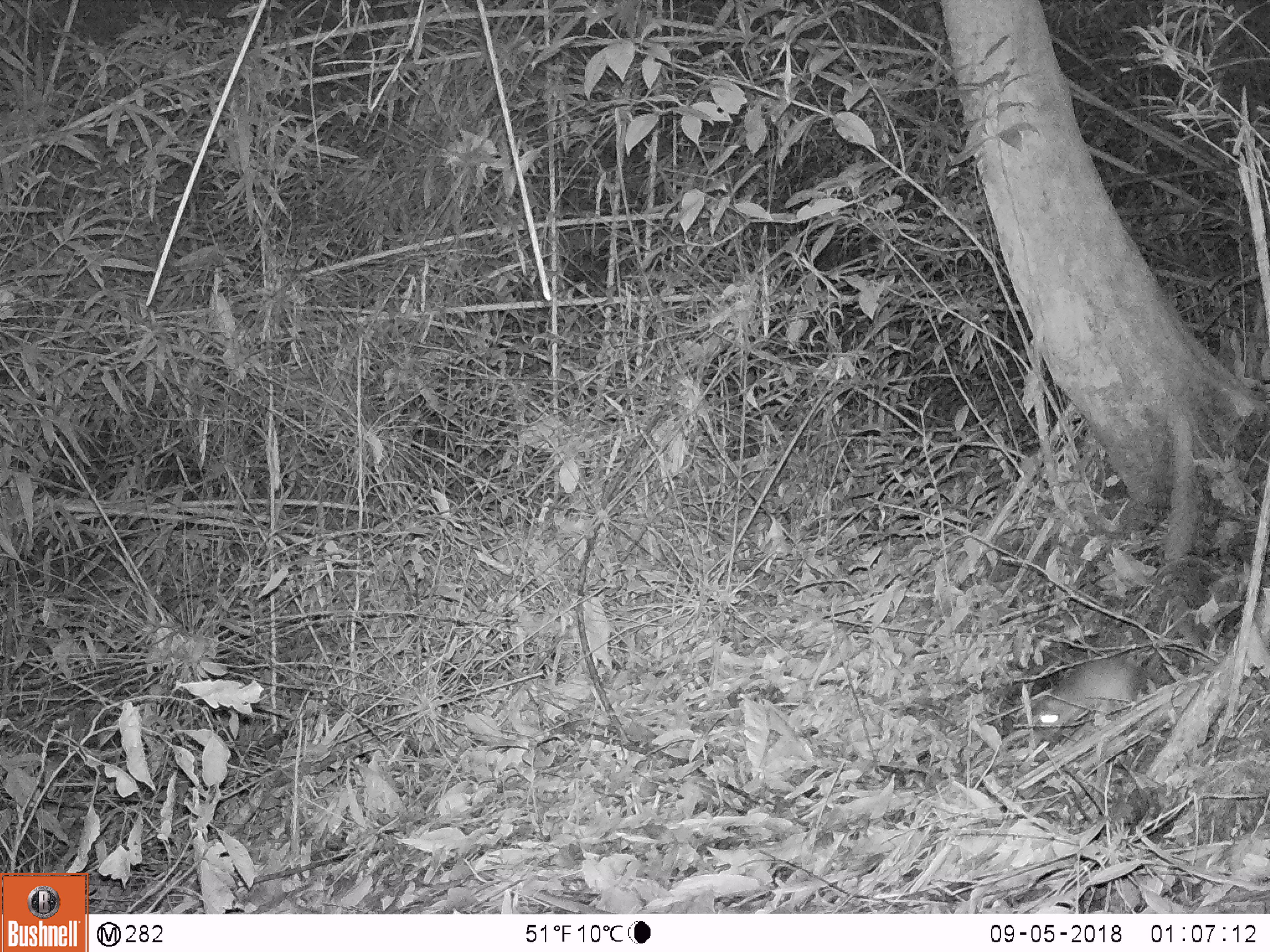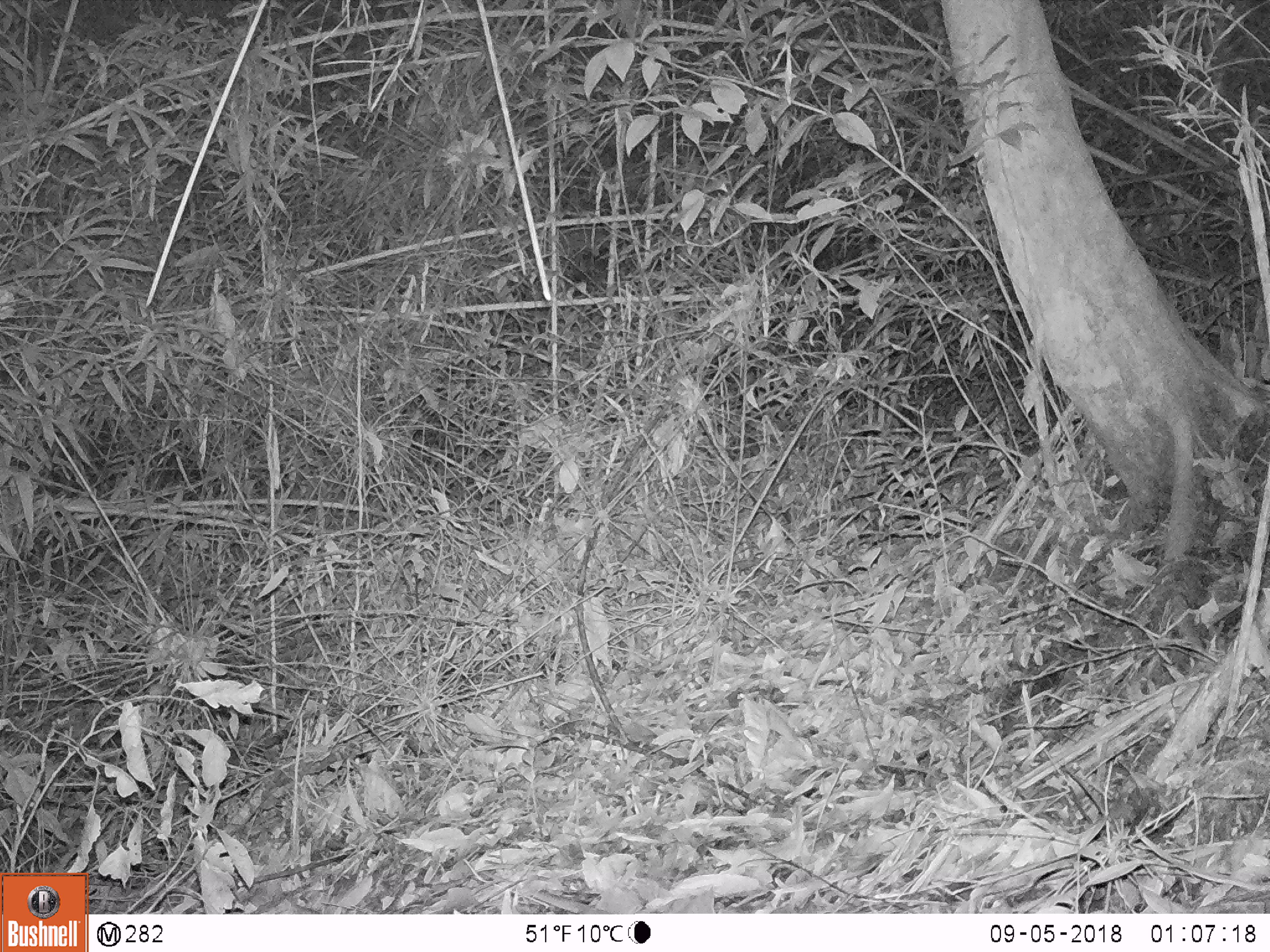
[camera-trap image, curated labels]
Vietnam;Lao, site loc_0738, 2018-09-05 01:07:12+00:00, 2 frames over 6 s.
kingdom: Animalia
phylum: Chordata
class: Mammalia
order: Rodentia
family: Muridae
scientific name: Muridae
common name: old-world mice and rats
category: unidentified murid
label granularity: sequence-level